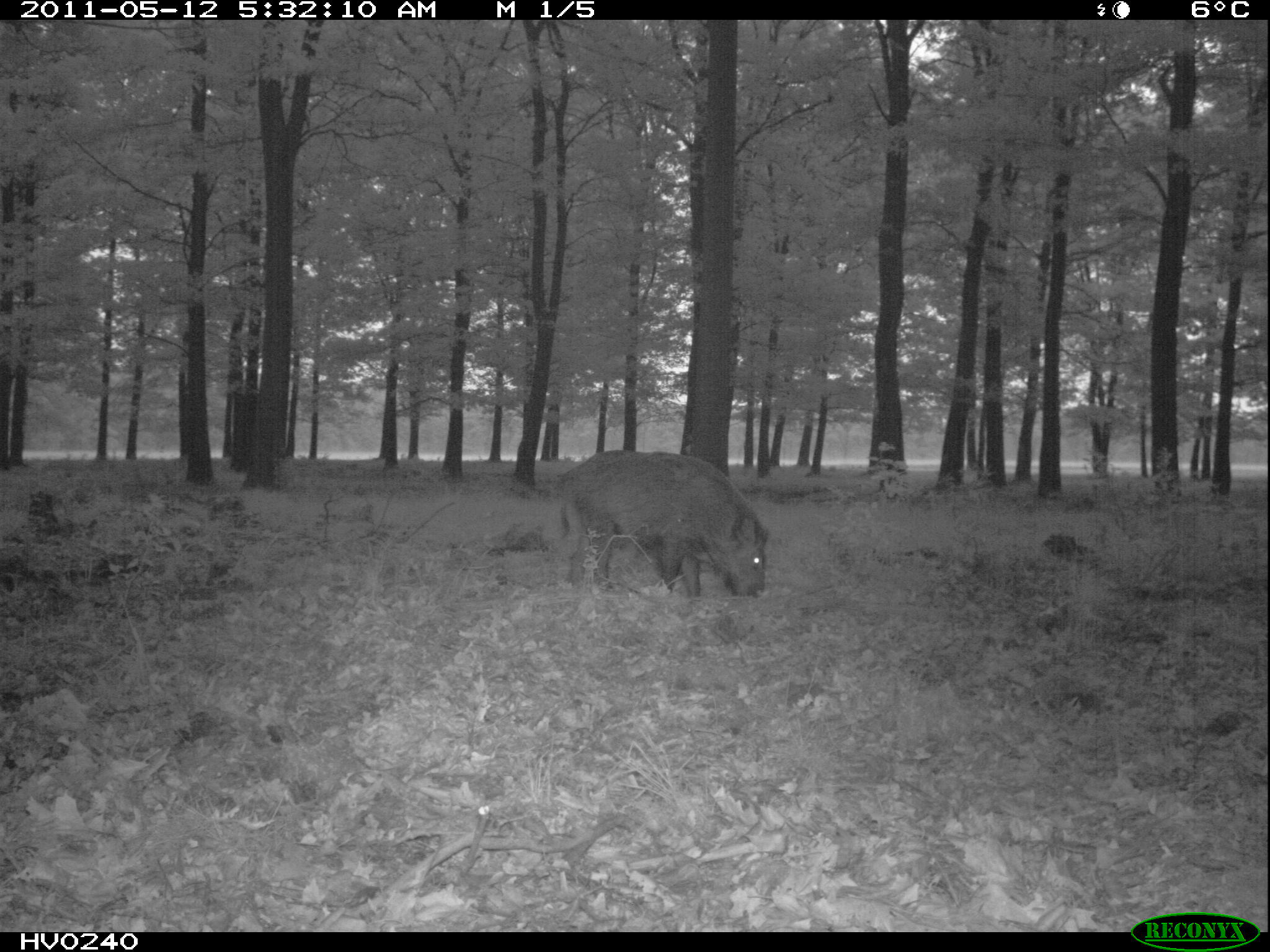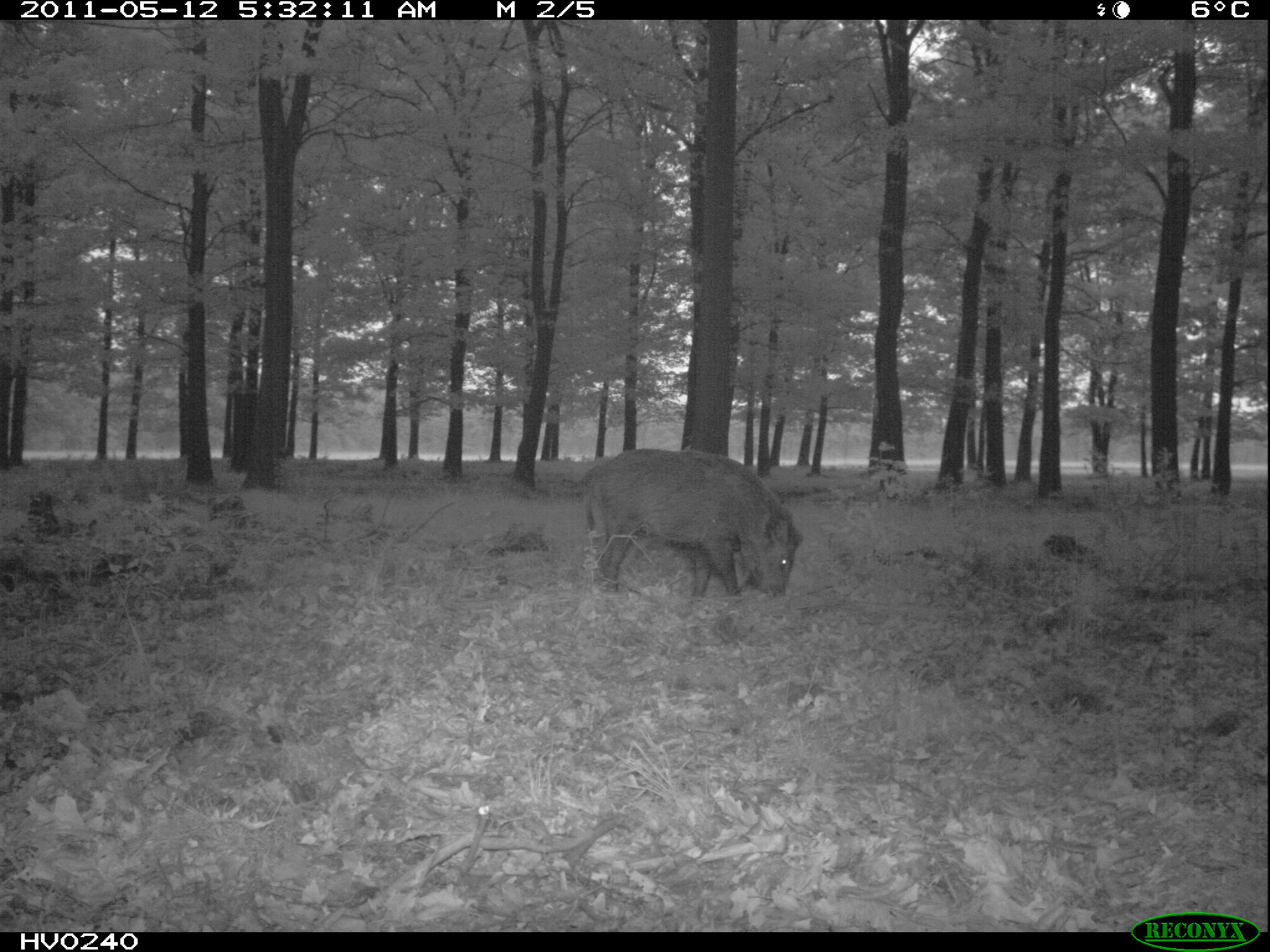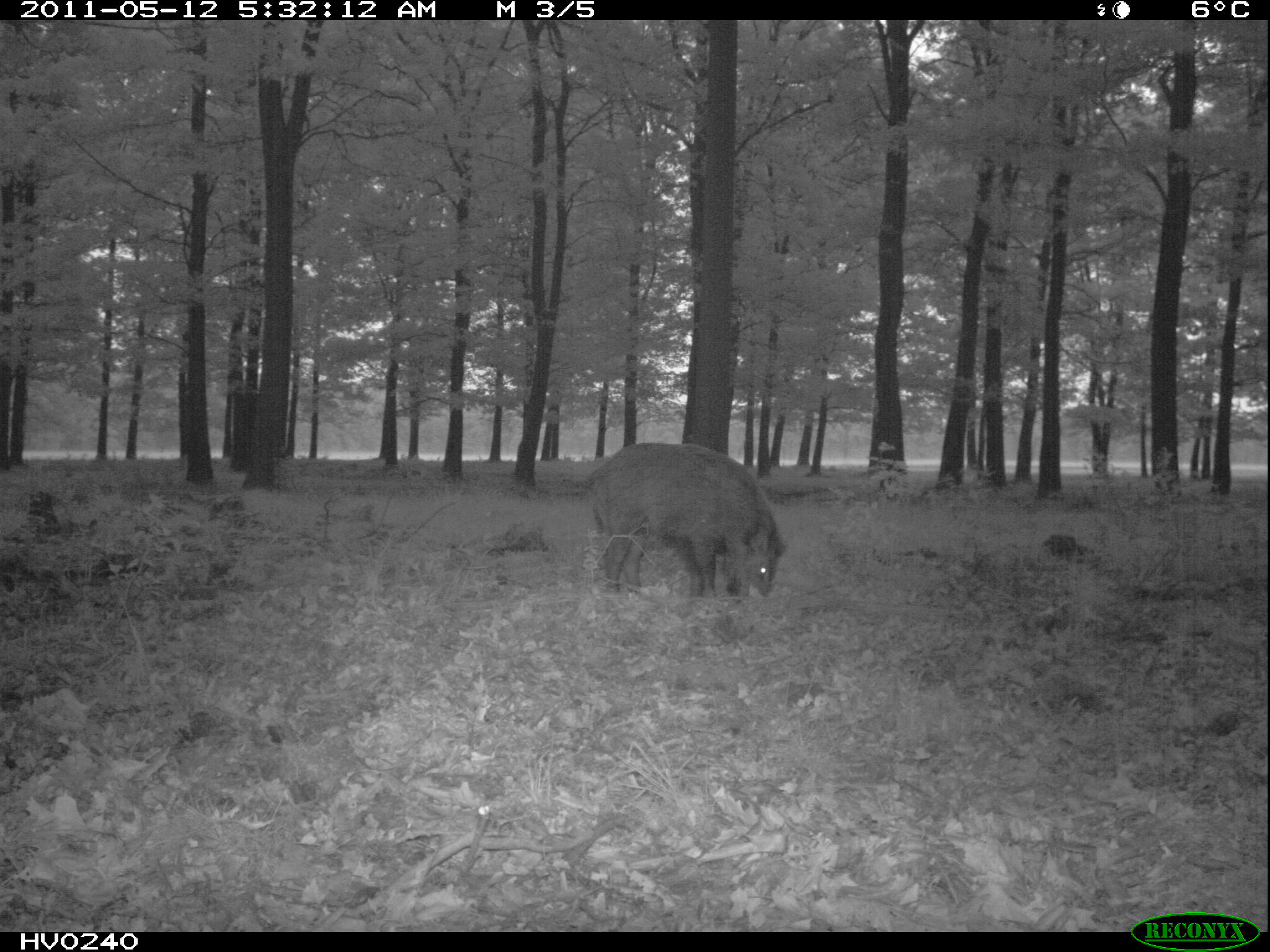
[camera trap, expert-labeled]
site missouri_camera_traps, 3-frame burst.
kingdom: Animalia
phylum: Chordata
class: Mammalia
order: Artiodactyla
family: Suidae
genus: Sus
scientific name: Sus scrofa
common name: wild boar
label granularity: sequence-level